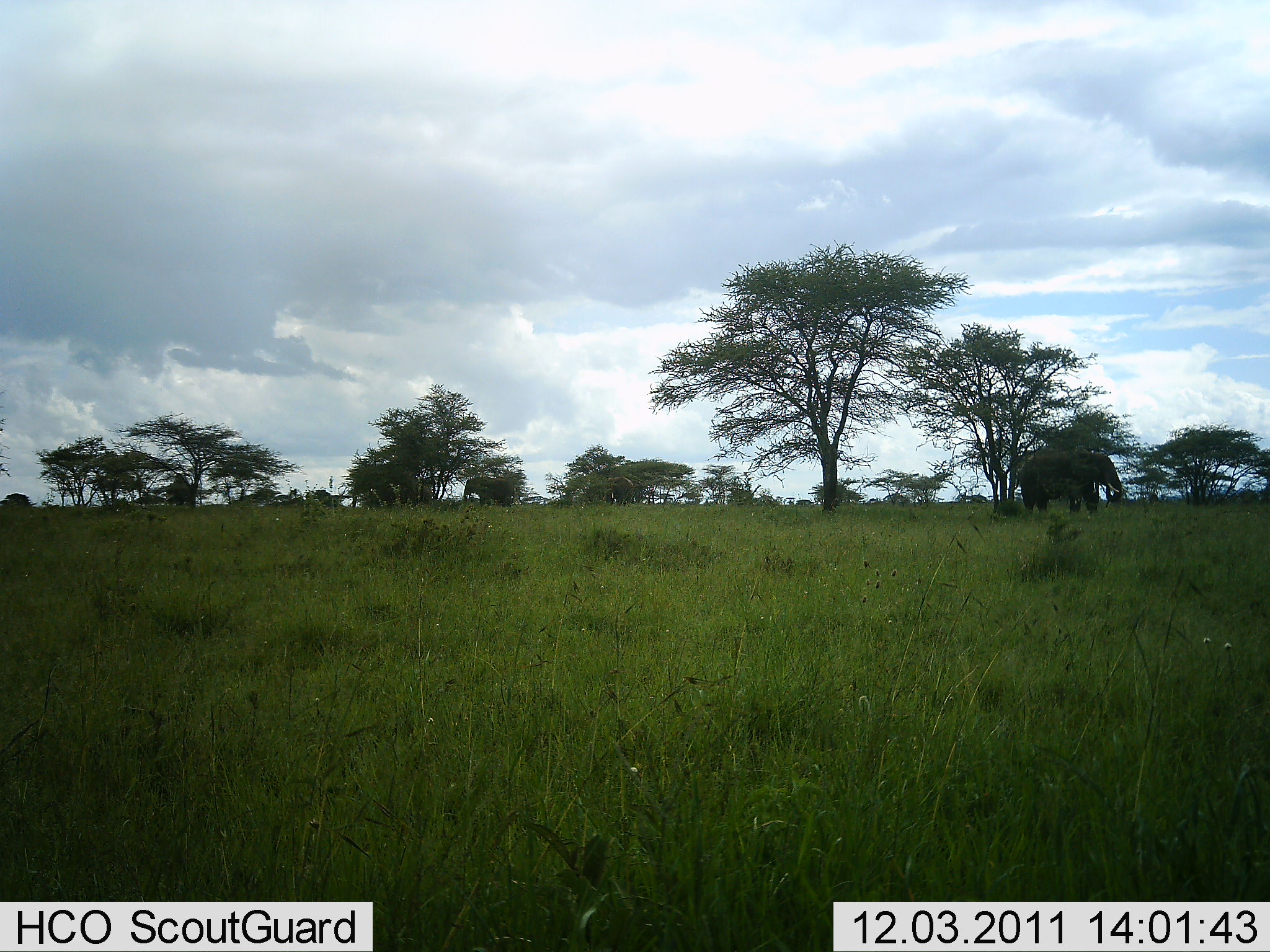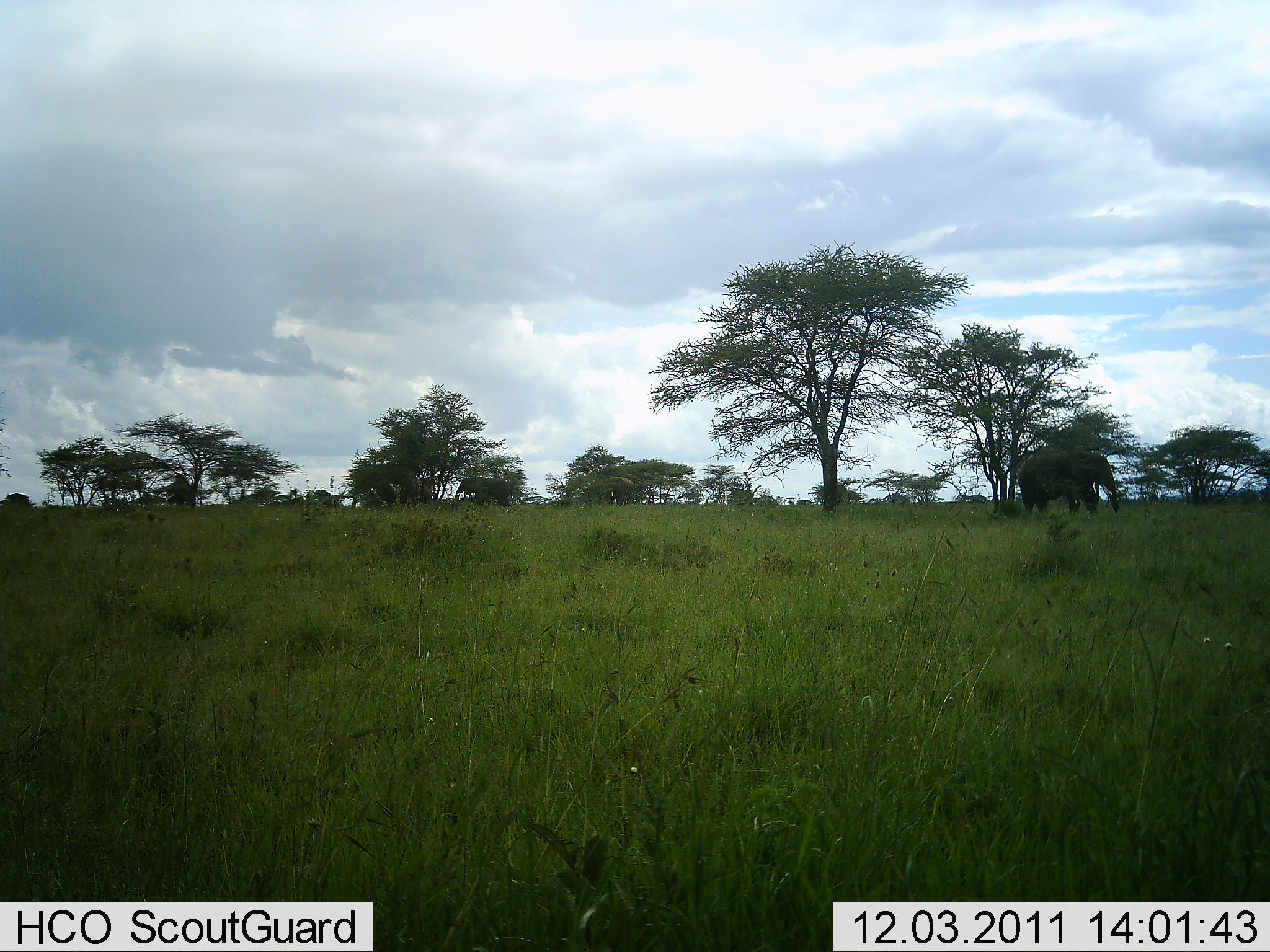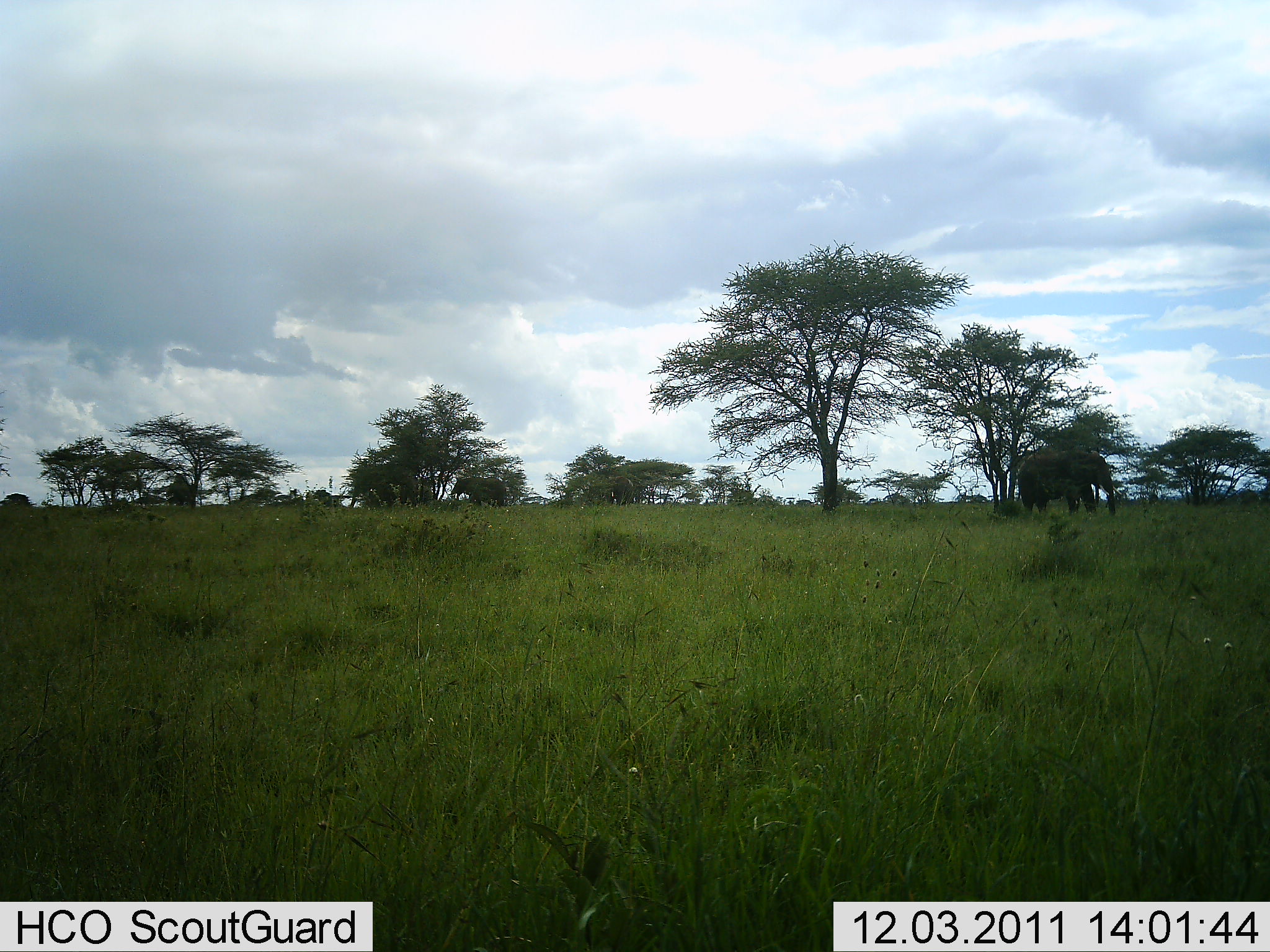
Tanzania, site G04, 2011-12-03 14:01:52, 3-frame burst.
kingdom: Animalia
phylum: Chordata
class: Mammalia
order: Proboscidea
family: Elephantidae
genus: Loxodonta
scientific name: Loxodonta africana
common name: african bush elephant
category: elephant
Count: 2.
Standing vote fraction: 53%.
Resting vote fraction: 6%.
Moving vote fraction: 12%.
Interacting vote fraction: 6%.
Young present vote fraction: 0%.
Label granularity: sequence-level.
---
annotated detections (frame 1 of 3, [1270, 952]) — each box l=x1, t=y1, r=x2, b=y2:
animal: l=1014, t=449, r=1129, b=518; l=463, t=476, r=515, b=507; l=602, t=476, r=635, b=507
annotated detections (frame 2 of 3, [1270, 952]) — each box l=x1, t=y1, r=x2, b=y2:
animal: l=1016, t=449, r=1125, b=516; l=454, t=476, r=514, b=507; l=601, t=476, r=635, b=507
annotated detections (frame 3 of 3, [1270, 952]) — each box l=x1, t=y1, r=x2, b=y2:
animal: l=1016, t=447, r=1122, b=516; l=447, t=476, r=507, b=507; l=602, t=476, r=635, b=507